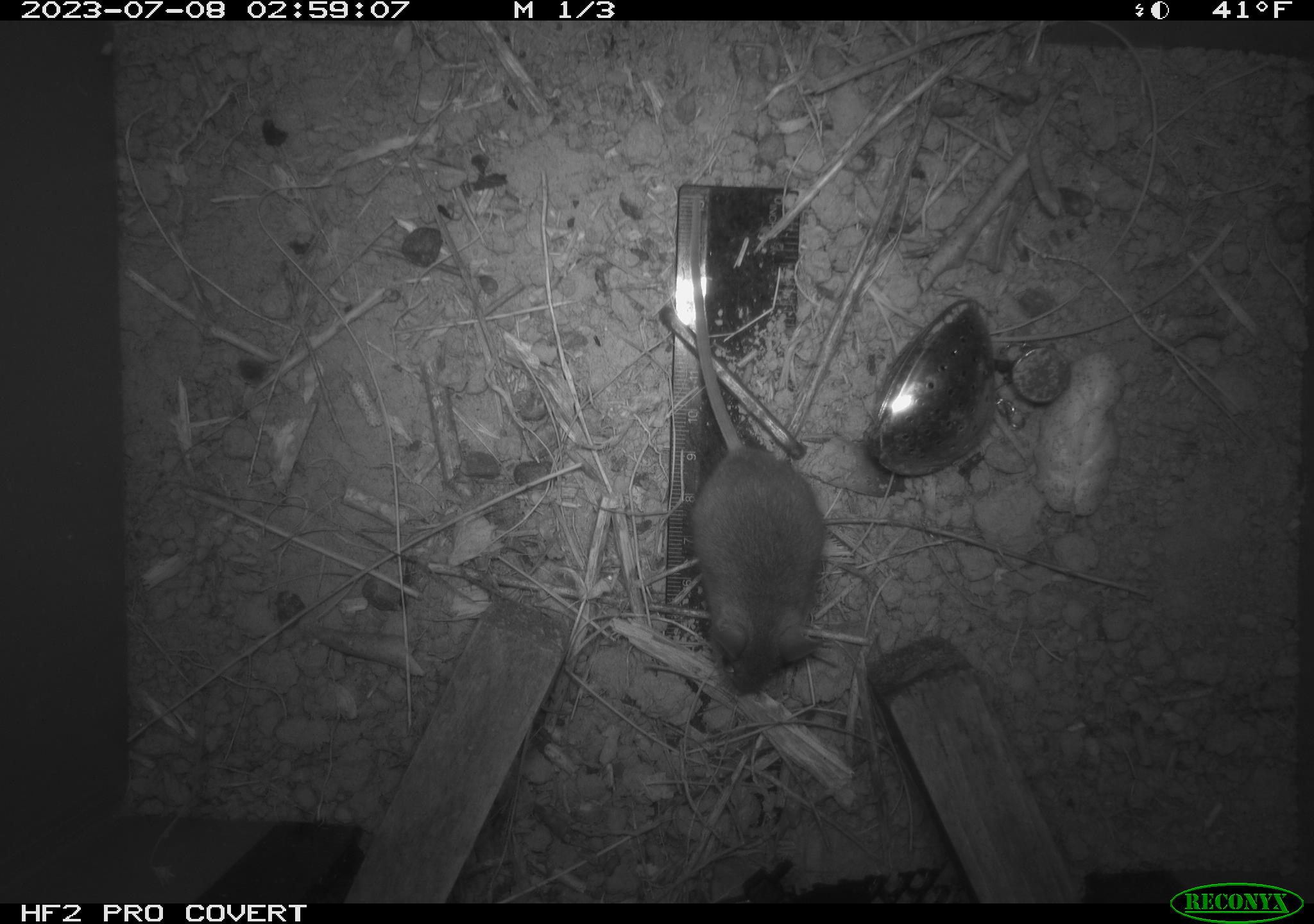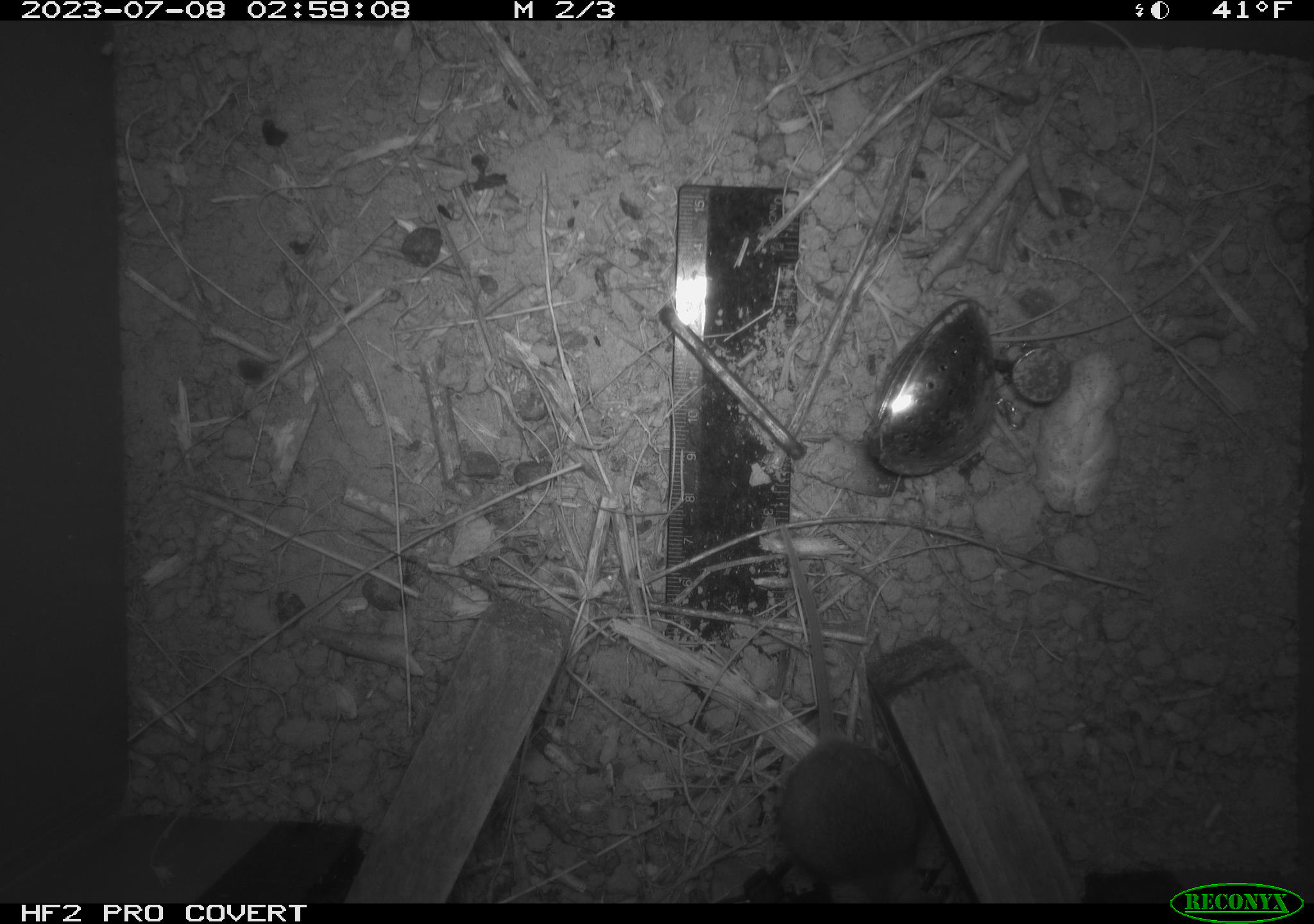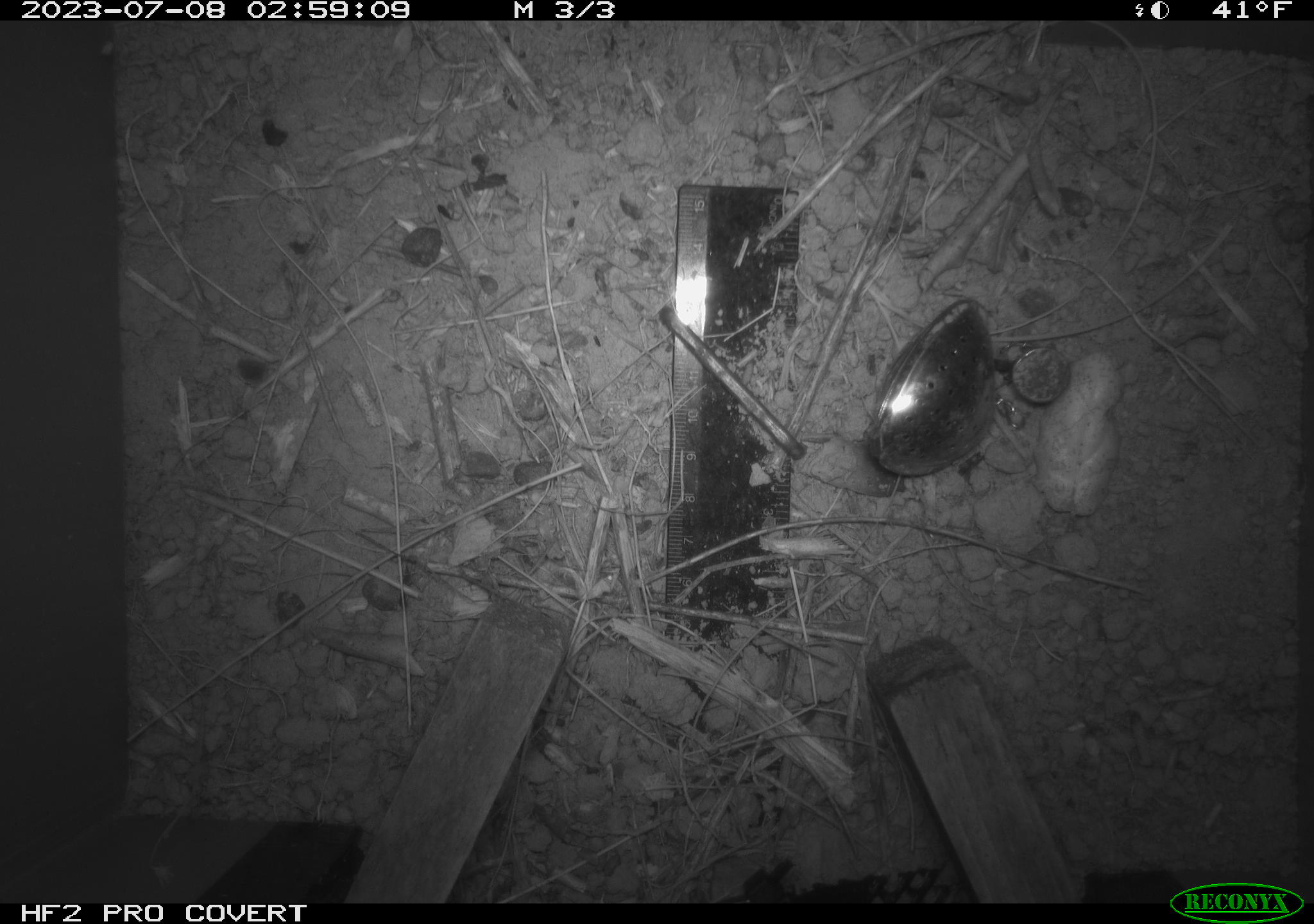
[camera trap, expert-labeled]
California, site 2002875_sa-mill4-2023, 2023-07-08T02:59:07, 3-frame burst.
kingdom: Animalia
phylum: Chordata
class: Mammalia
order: Rodentia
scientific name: Rodentia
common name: mouse species